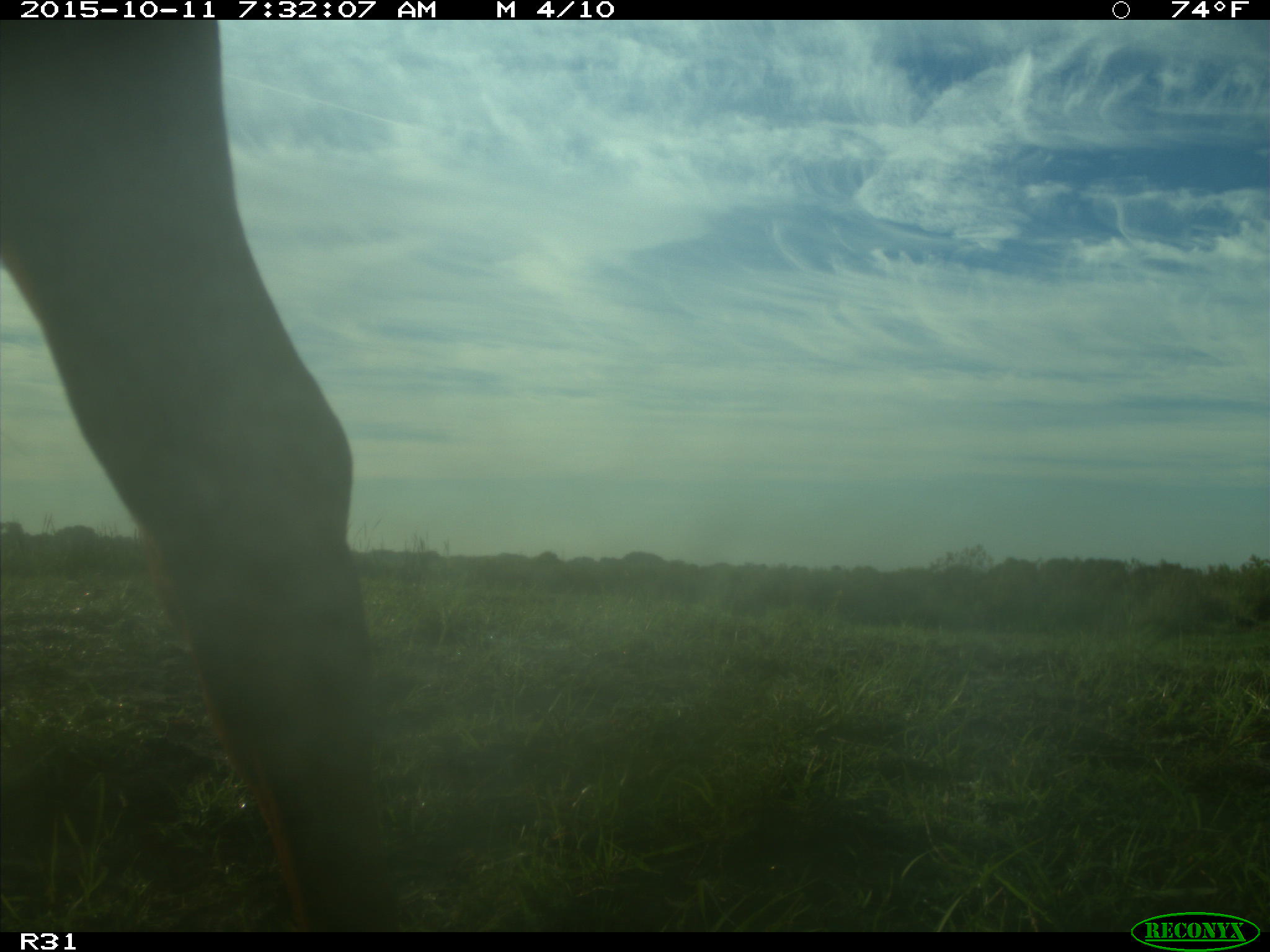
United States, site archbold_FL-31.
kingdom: Animalia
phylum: Chordata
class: Mammalia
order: Artiodactyla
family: Bovidae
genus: Bos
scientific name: Bos taurus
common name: domestic cow